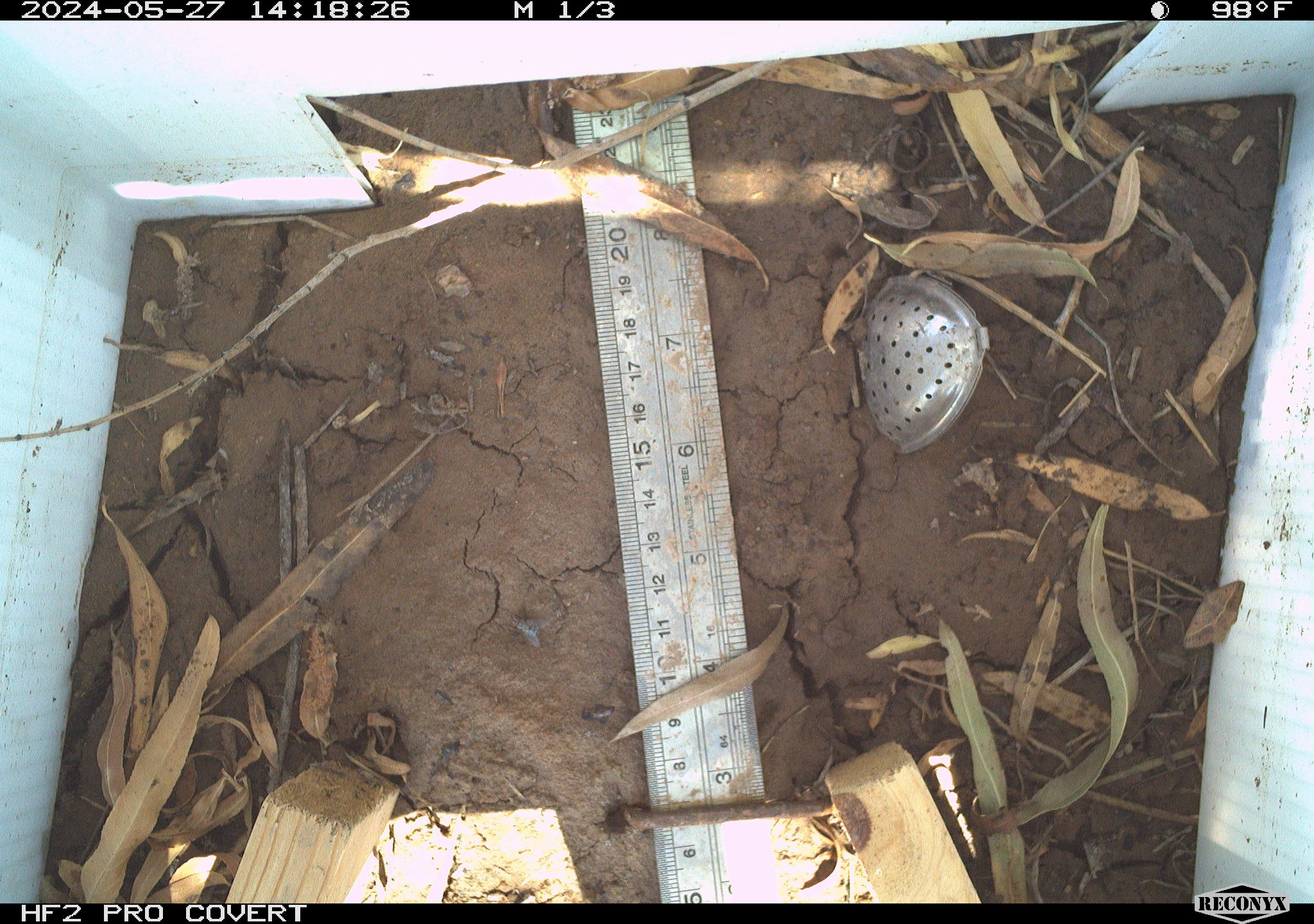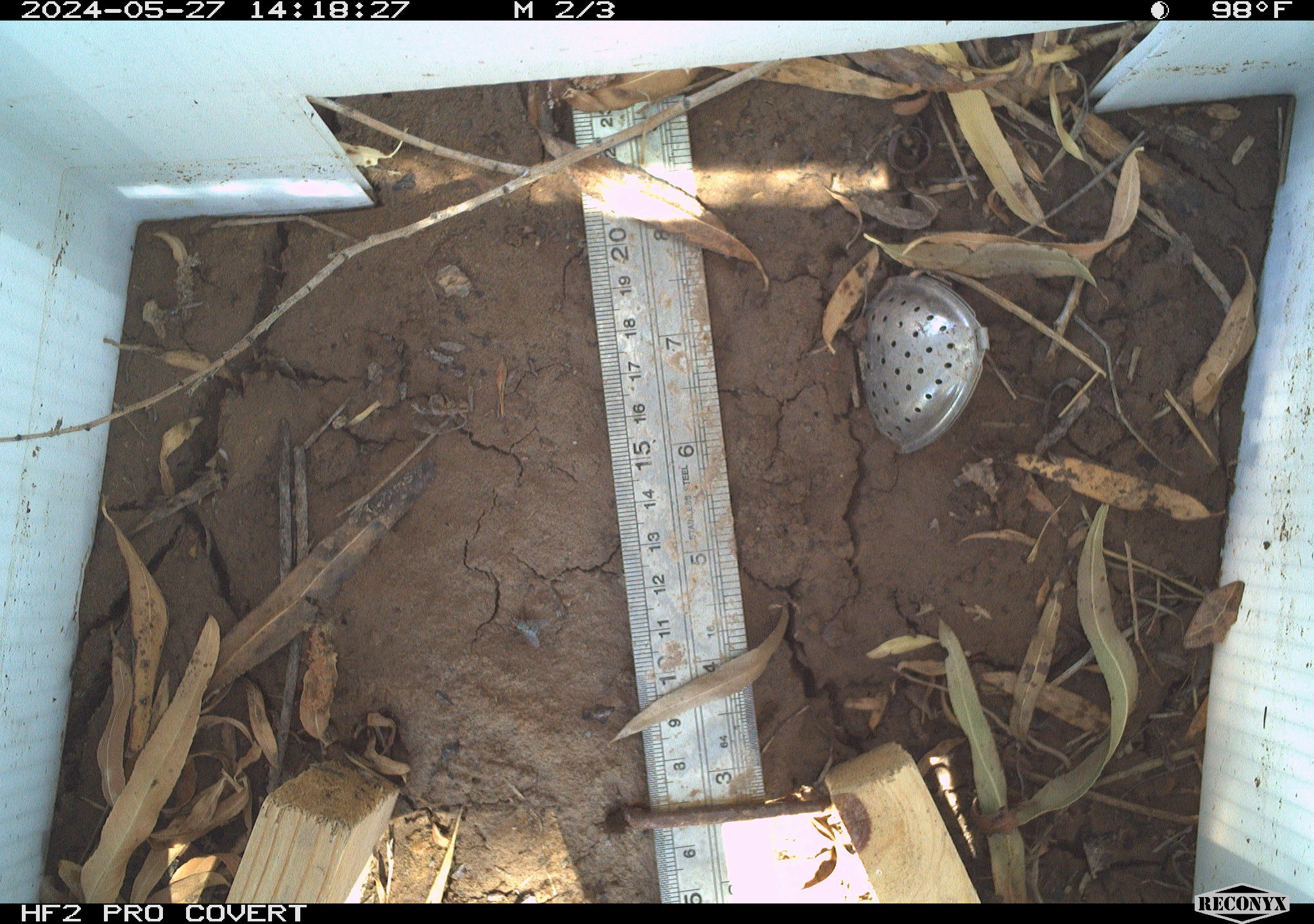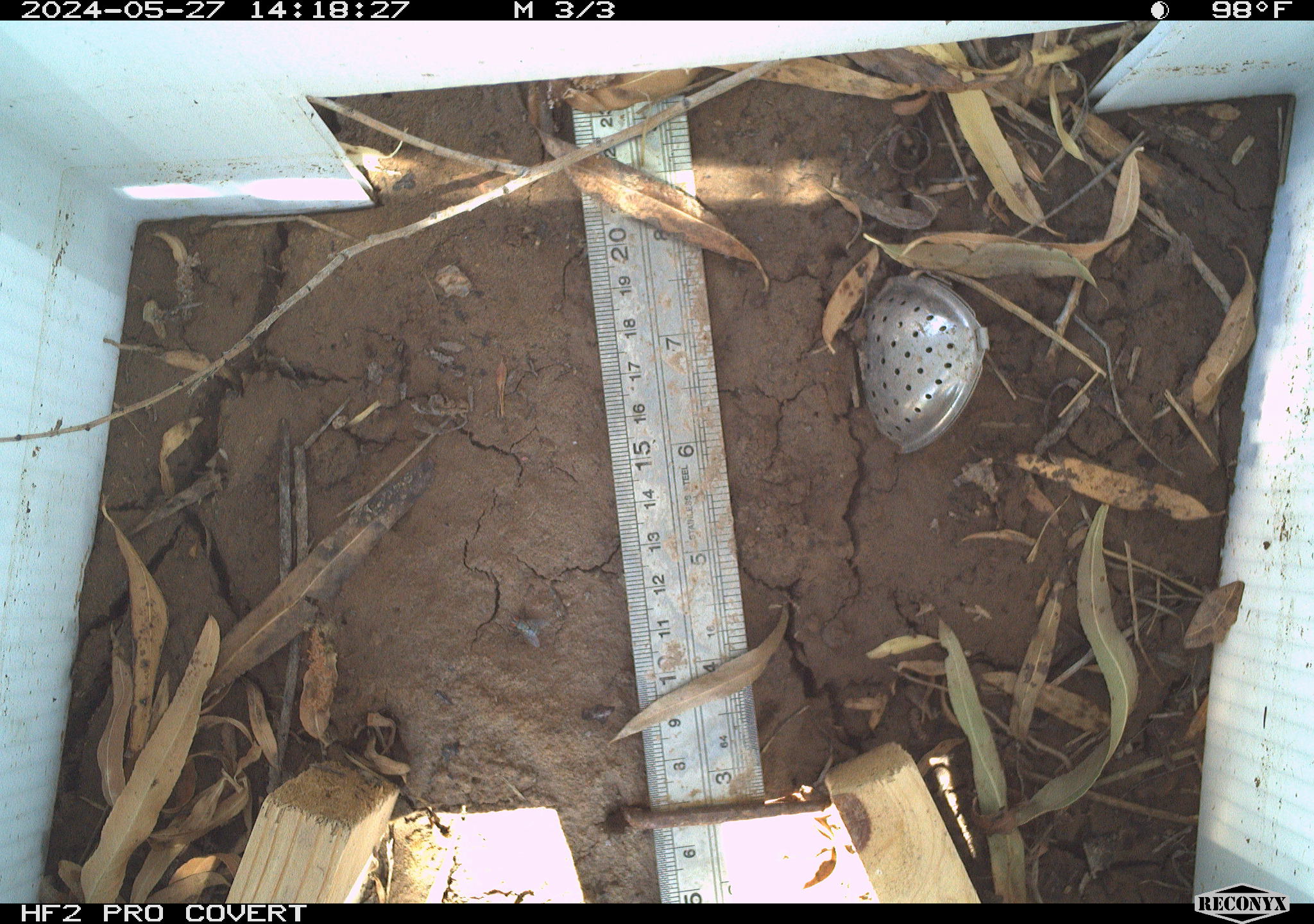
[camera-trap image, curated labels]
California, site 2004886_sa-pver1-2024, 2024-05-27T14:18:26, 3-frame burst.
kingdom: Animalia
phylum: Arthropoda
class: Insecta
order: Lepidoptera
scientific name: Lepidoptera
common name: butterflies and moths